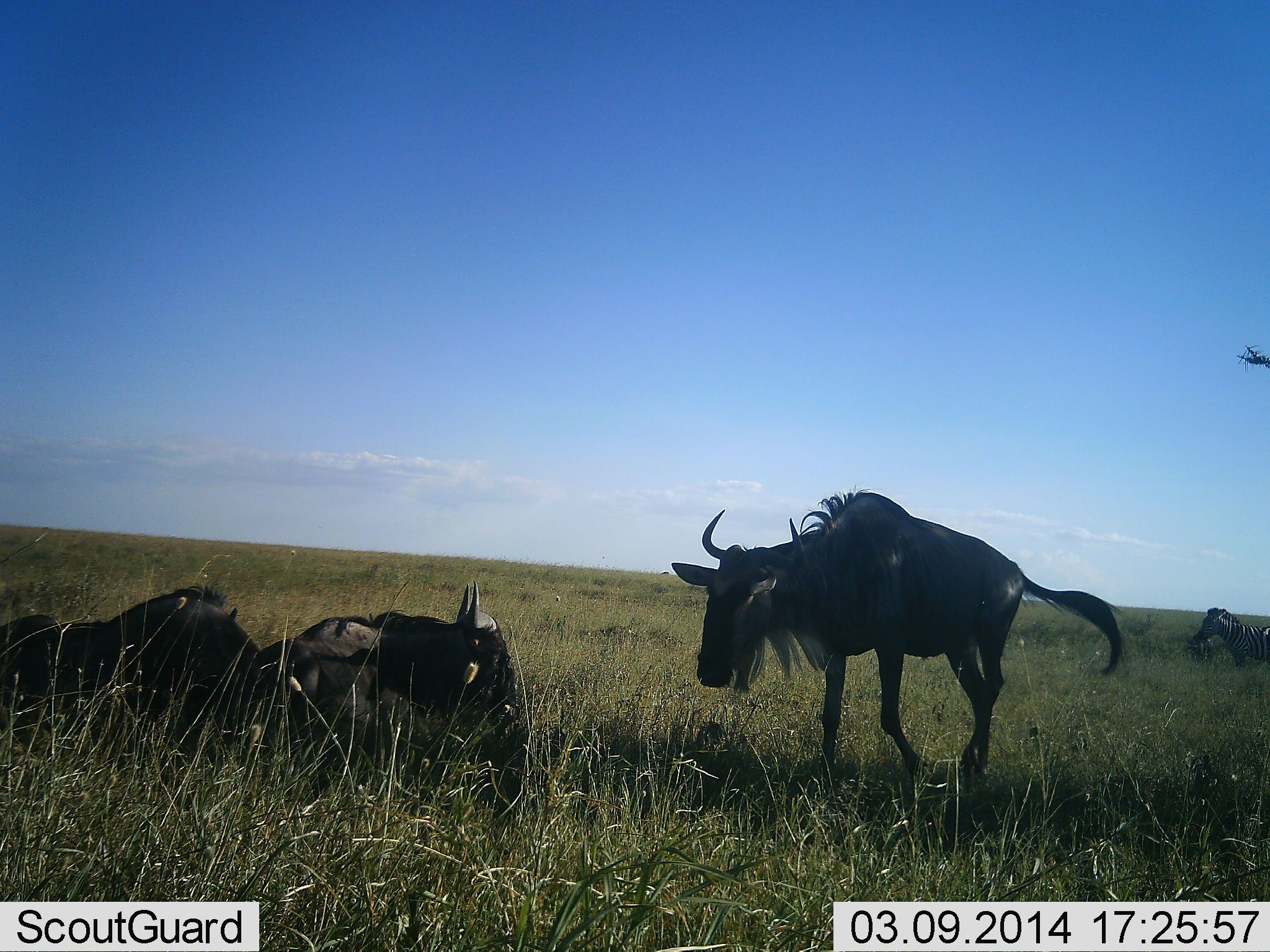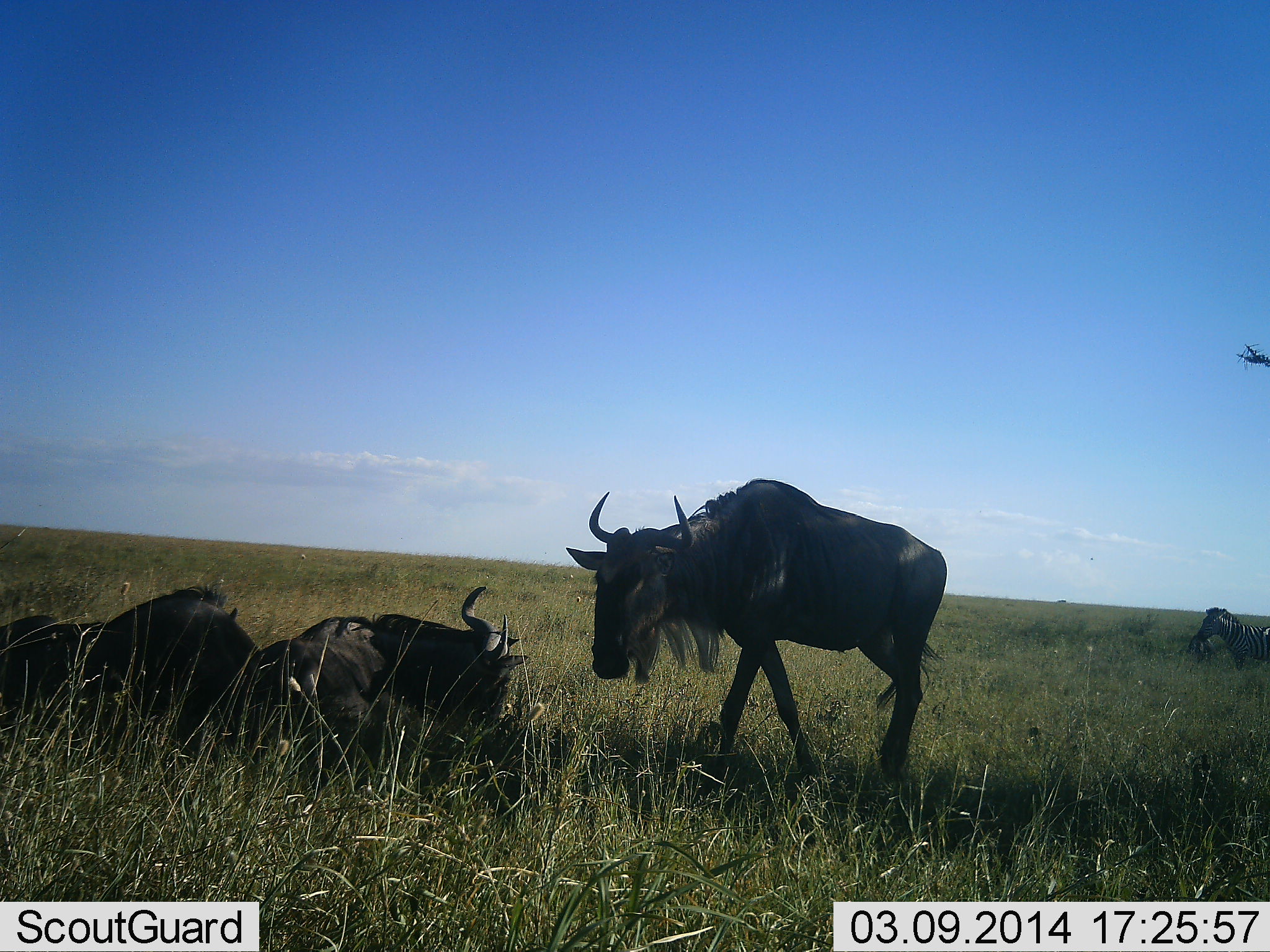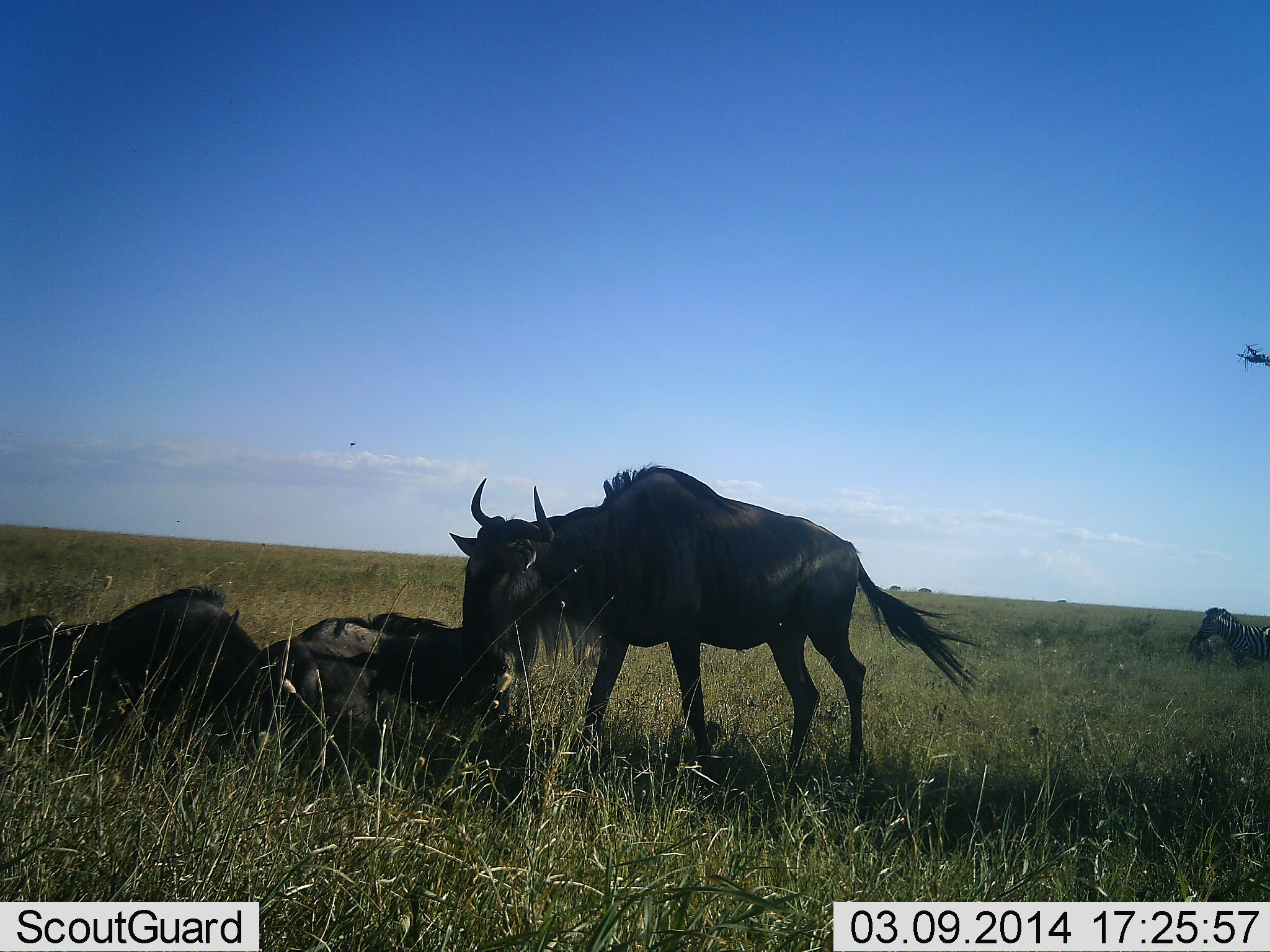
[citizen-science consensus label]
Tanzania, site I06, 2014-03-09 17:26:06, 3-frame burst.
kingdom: Animalia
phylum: Chordata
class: Mammalia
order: Artiodactyla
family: Bovidae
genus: Connochaetes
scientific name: Connochaetes taurinus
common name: blue wildebeest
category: wildebeest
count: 3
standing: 19%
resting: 100%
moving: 44%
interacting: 12%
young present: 0%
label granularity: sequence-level